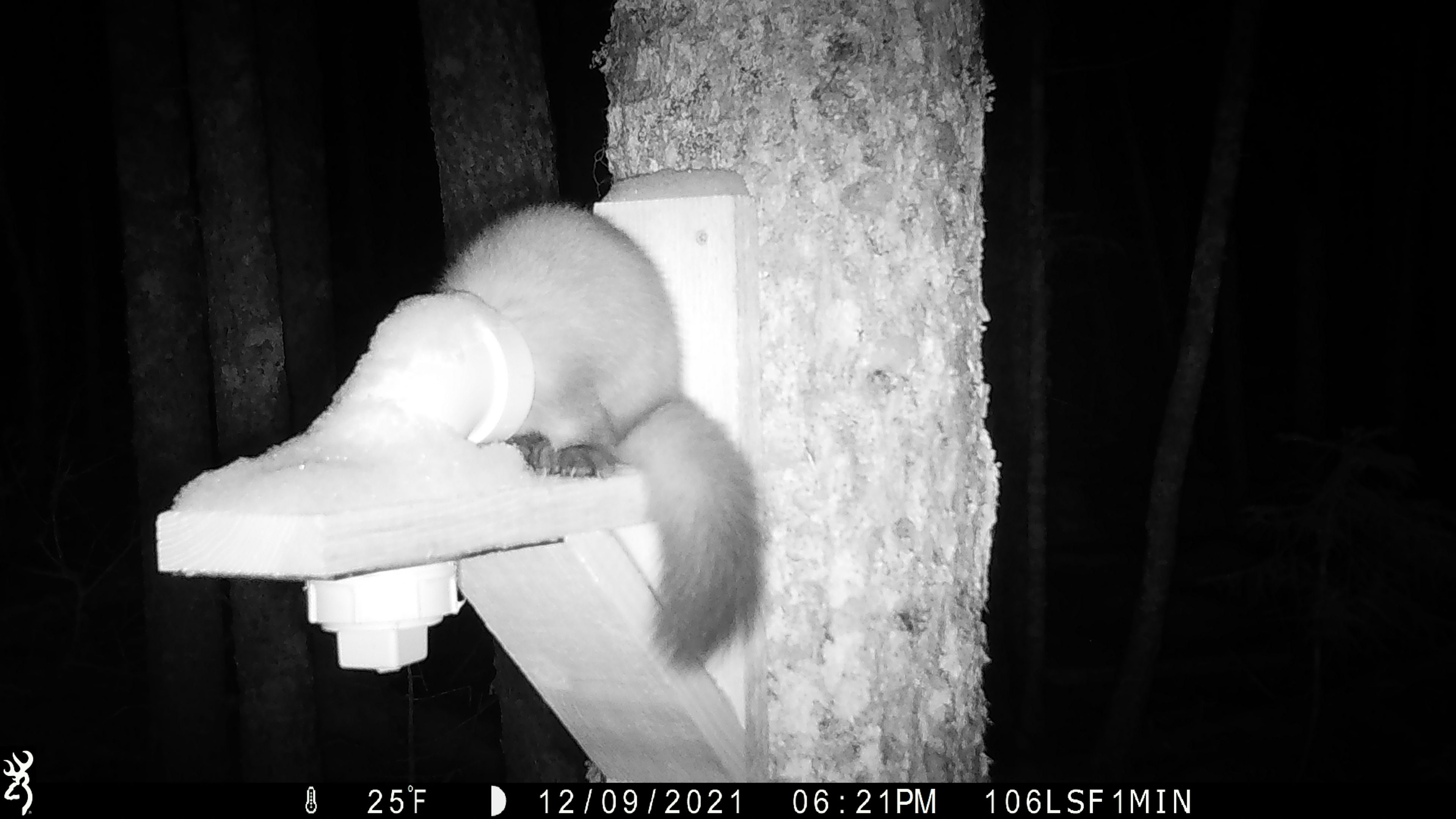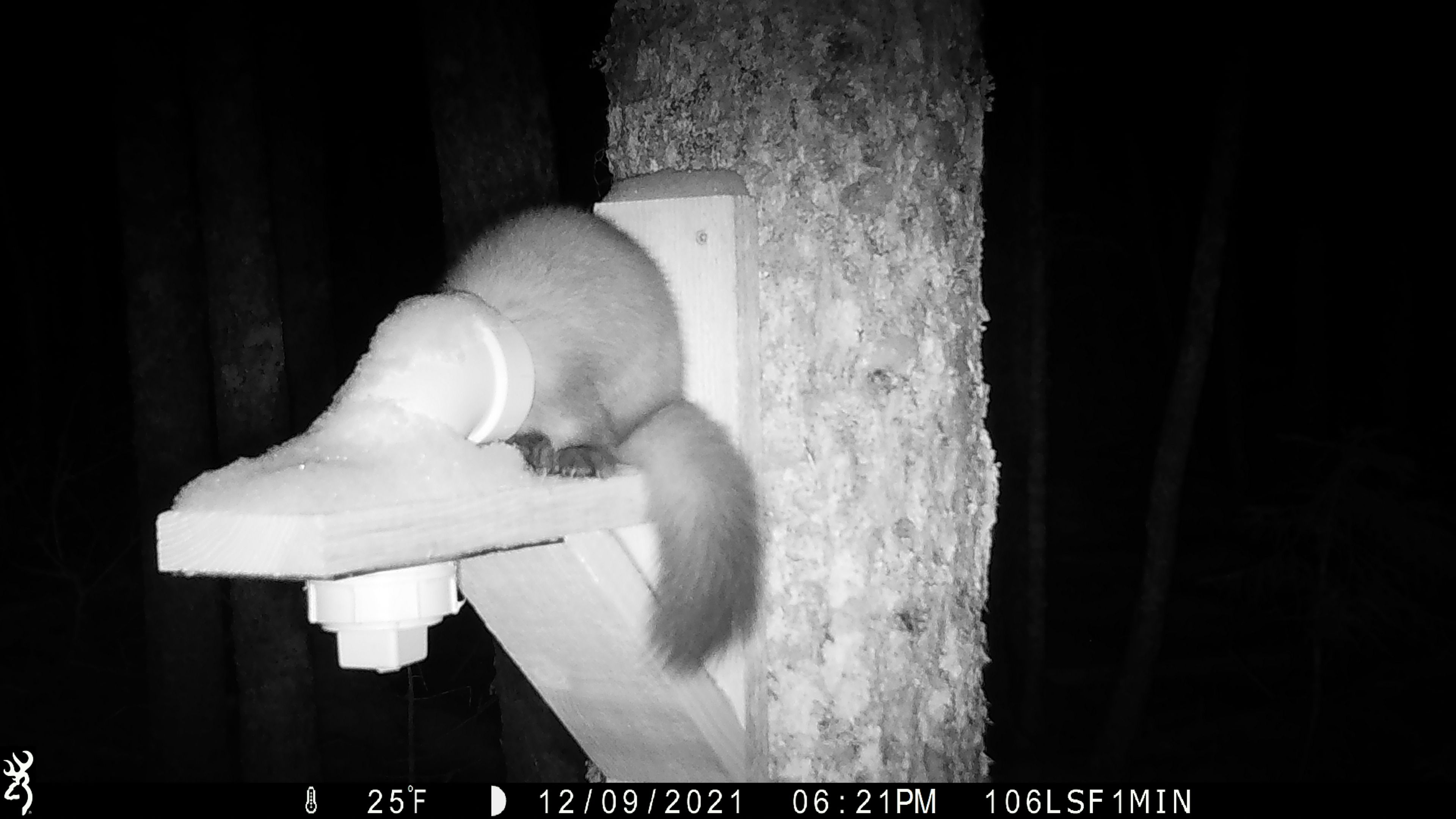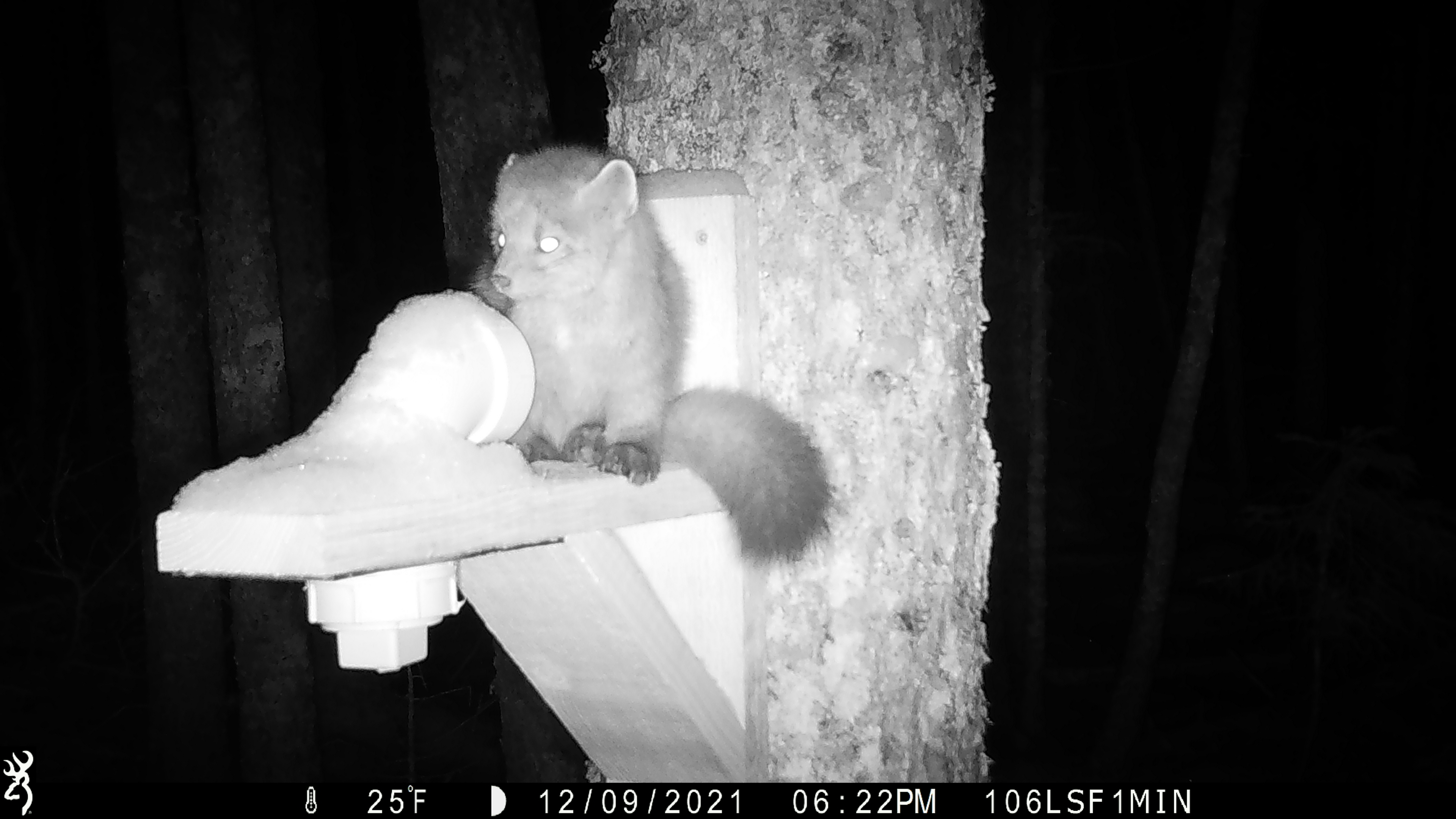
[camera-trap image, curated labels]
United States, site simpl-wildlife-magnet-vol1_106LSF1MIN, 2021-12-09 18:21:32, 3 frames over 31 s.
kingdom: Animalia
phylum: Chordata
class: Mammalia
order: Carnivora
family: Mustelidae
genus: Martes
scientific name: Martes americana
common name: american marten